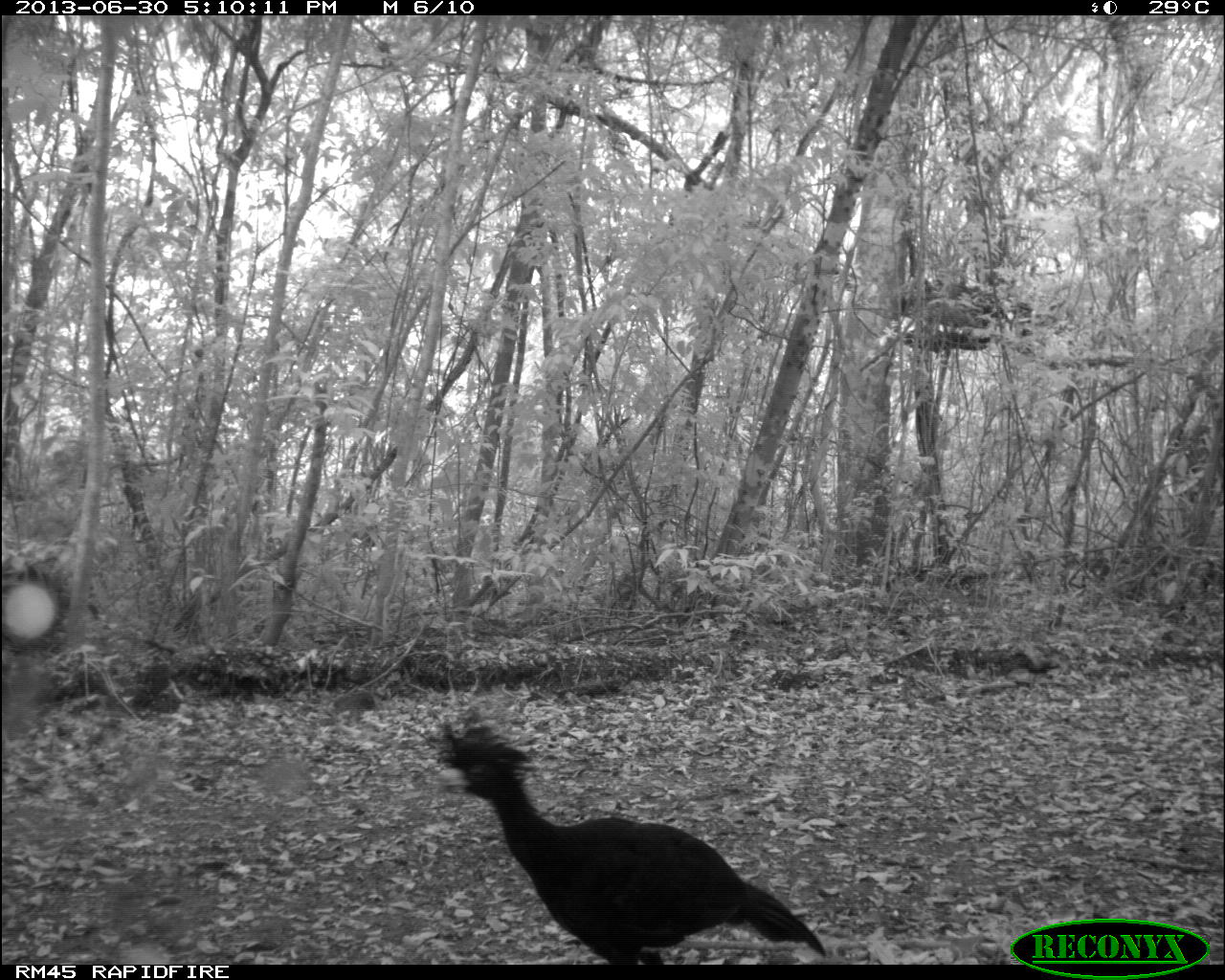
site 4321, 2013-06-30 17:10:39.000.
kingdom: Animalia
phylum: Chordata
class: Aves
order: Galliformes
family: Cracidae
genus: Crax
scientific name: Crax rubra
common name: great curassow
Crax rubra (great curassow), count 4.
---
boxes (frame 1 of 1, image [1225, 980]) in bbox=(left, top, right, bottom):
crax rubra: bbox=(428, 717, 827, 965)